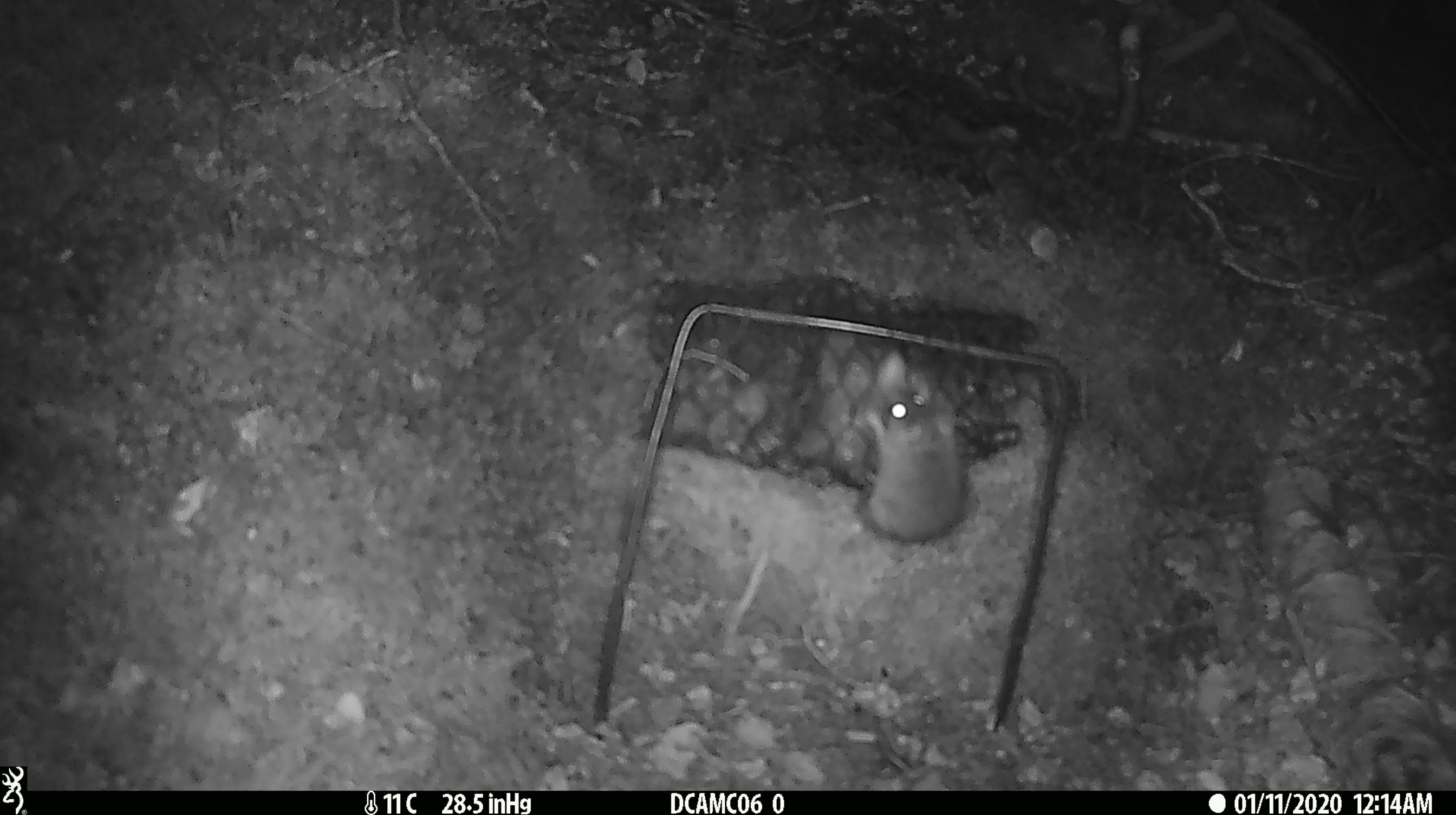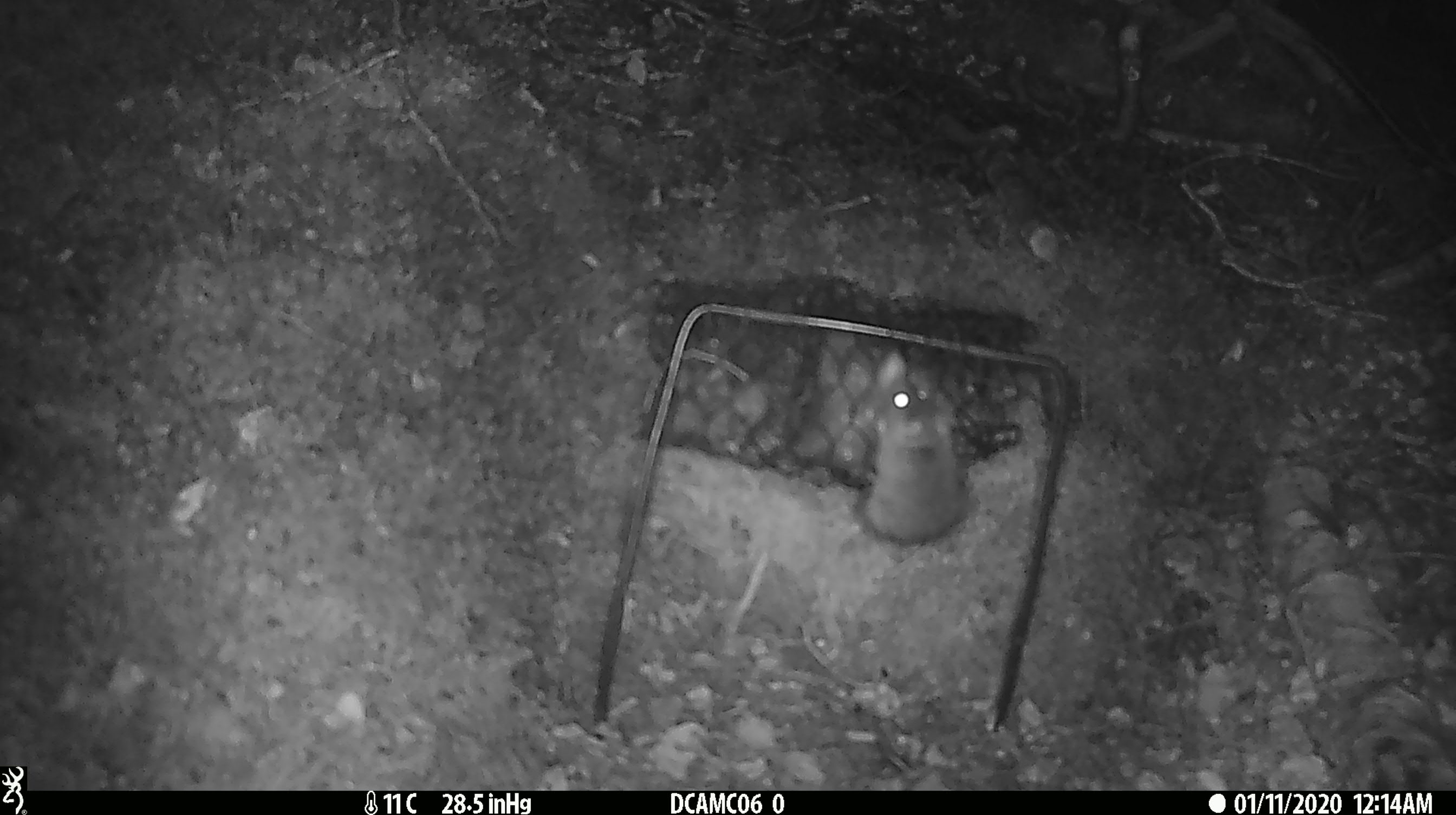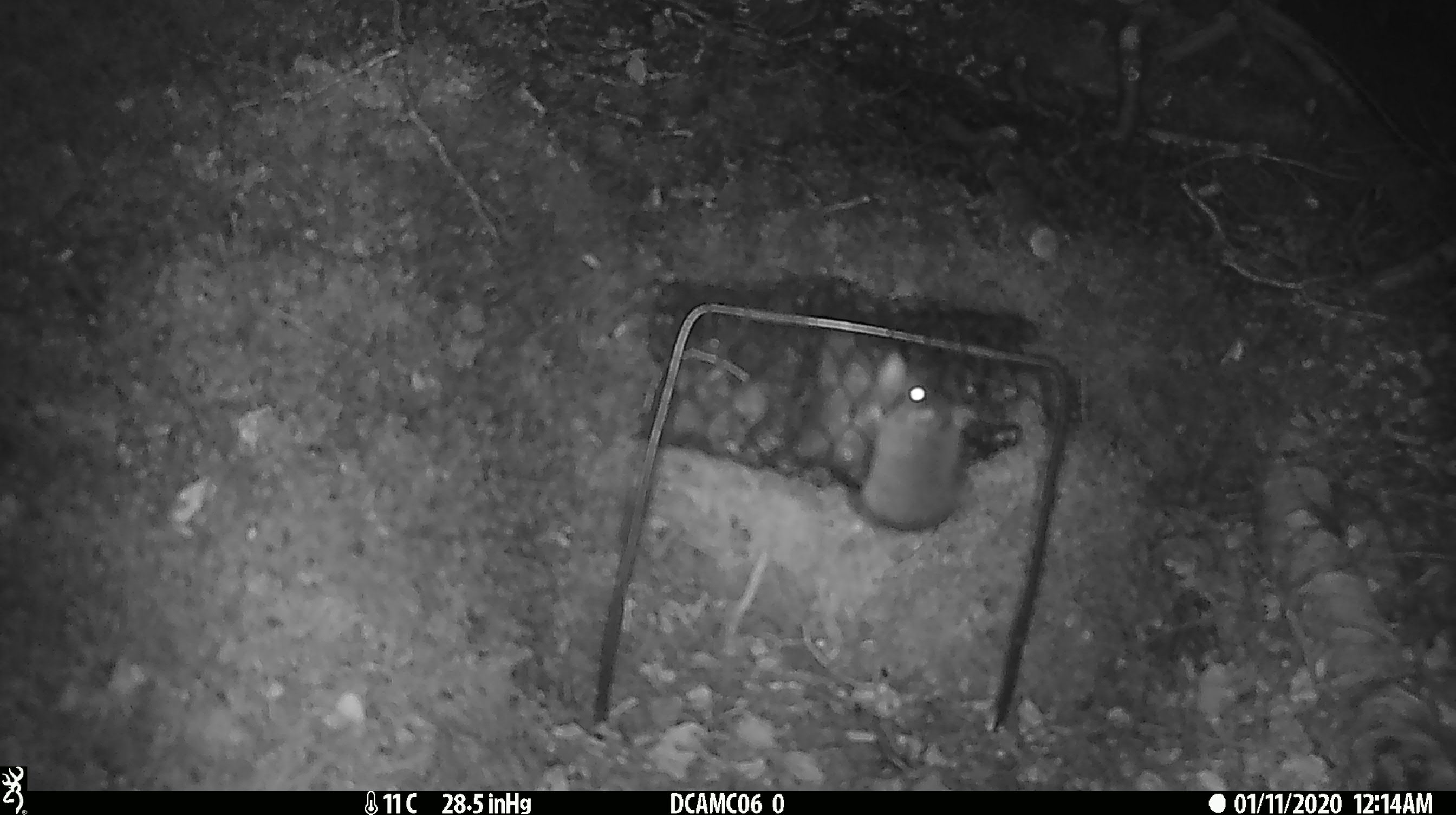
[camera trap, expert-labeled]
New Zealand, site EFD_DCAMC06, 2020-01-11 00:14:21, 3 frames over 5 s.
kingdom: Animalia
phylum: Chordata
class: Mammalia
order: Rodentia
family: Muridae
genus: Mus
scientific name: Mus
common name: mouse